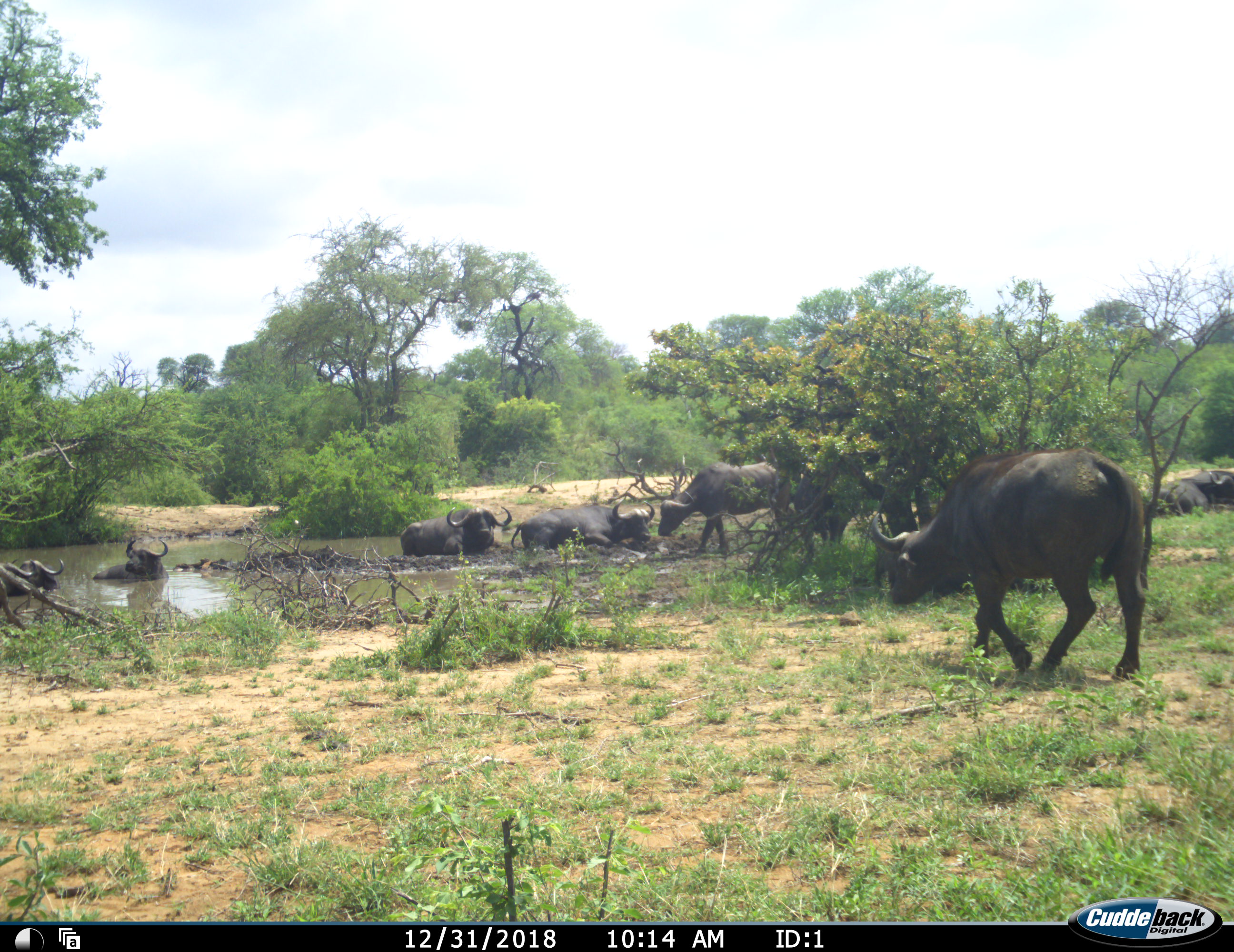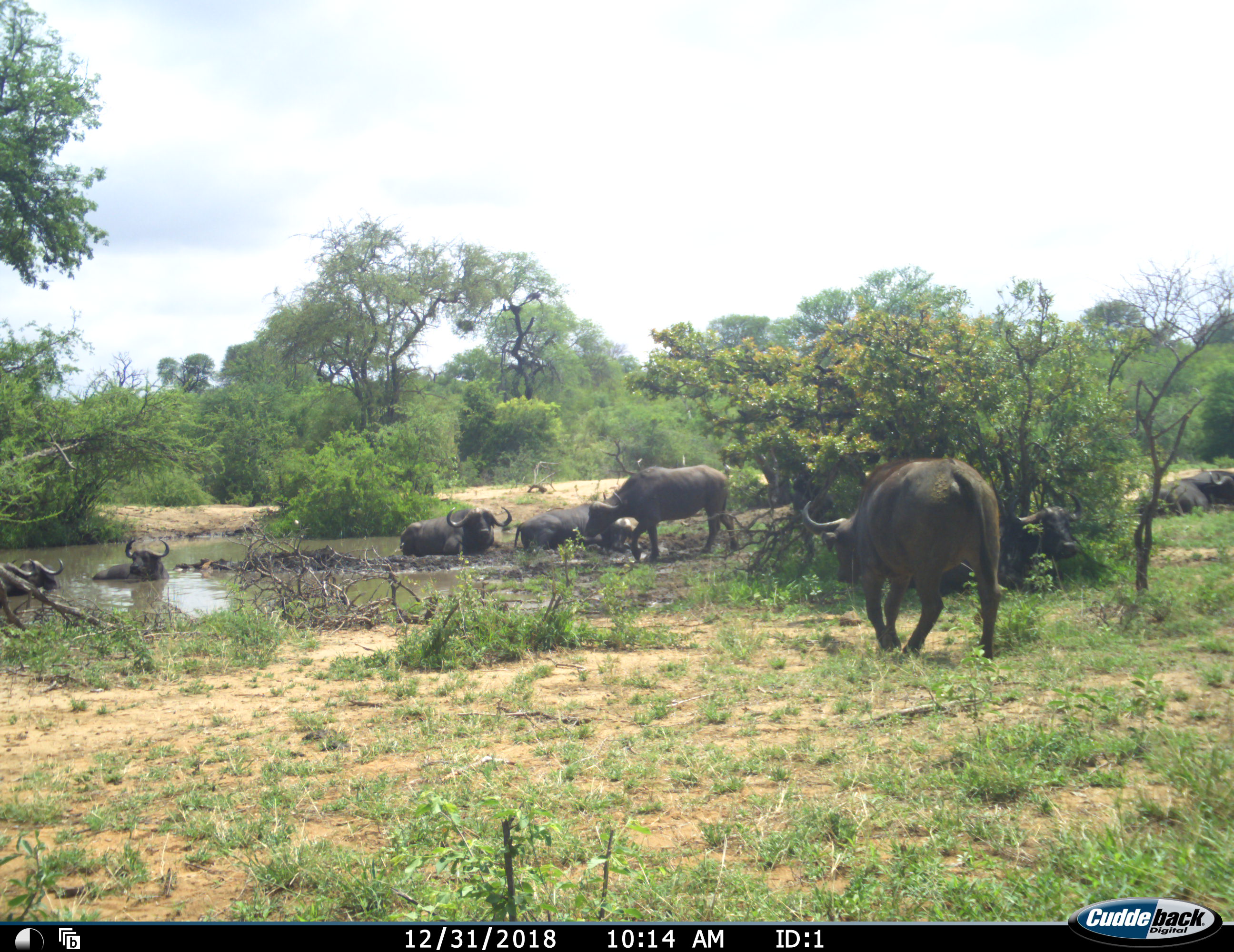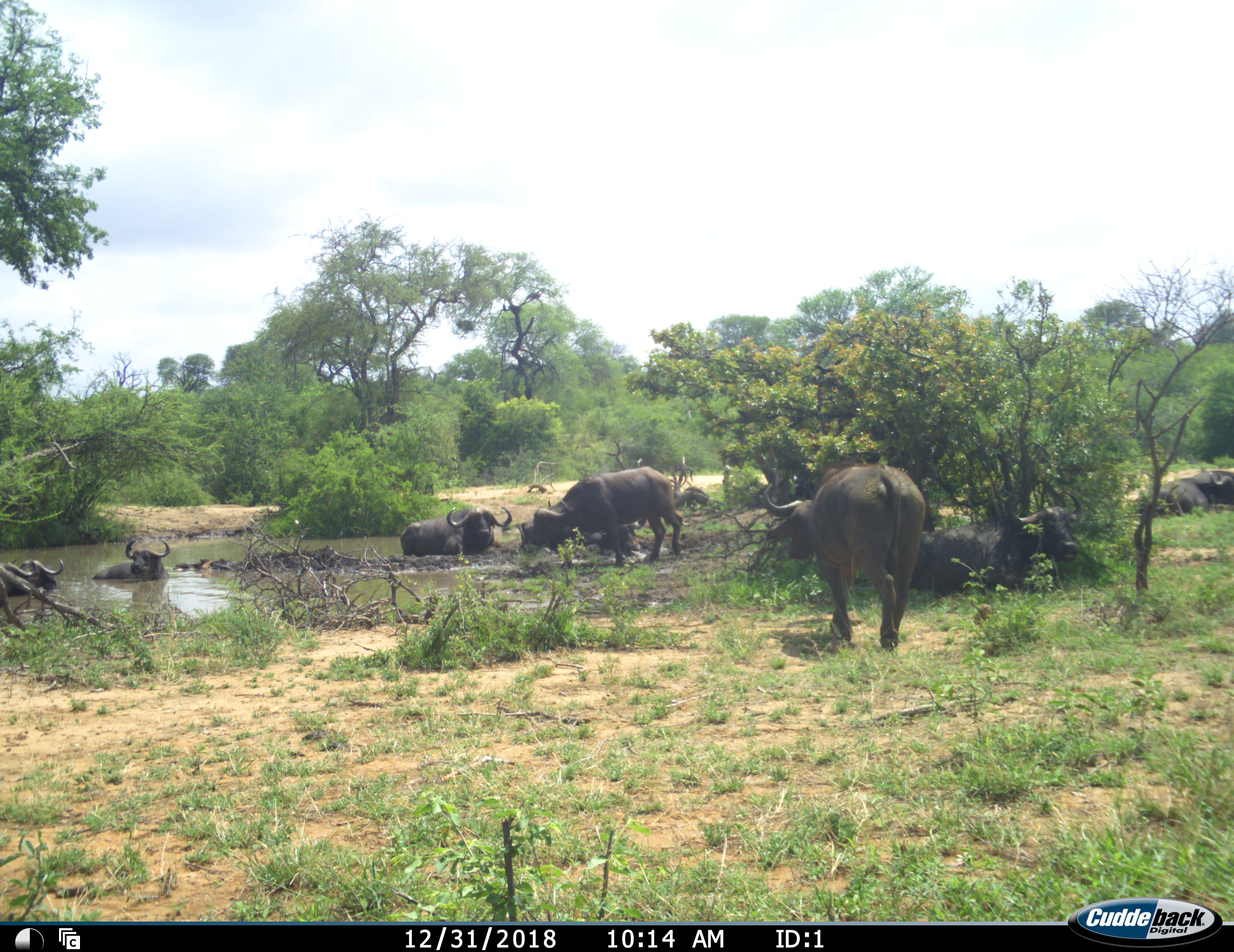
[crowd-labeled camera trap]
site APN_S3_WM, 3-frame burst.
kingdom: Animalia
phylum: Chordata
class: Mammalia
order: Artiodactyla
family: Bovidae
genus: Syncerus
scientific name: Syncerus caffer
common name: african buffalo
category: buffalo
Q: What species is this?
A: Buffalo (african buffalo) (Syncerus caffer).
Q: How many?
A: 9.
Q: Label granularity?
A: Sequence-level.